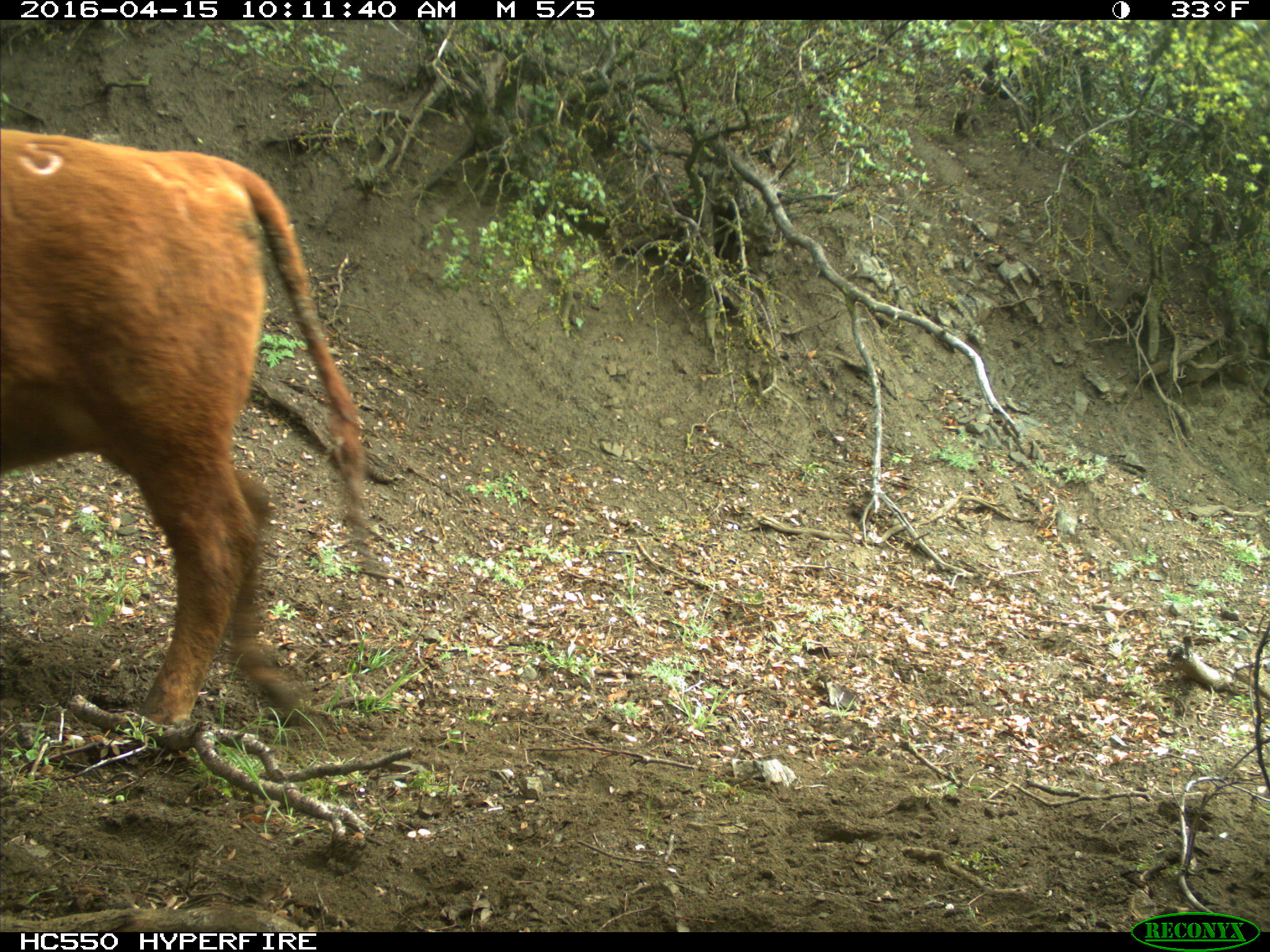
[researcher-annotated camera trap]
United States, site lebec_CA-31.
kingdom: Animalia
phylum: Chordata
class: Mammalia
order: Artiodactyla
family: Bovidae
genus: Bos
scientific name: Bos taurus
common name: domestic cow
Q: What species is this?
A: Bos taurus (domestic cow).